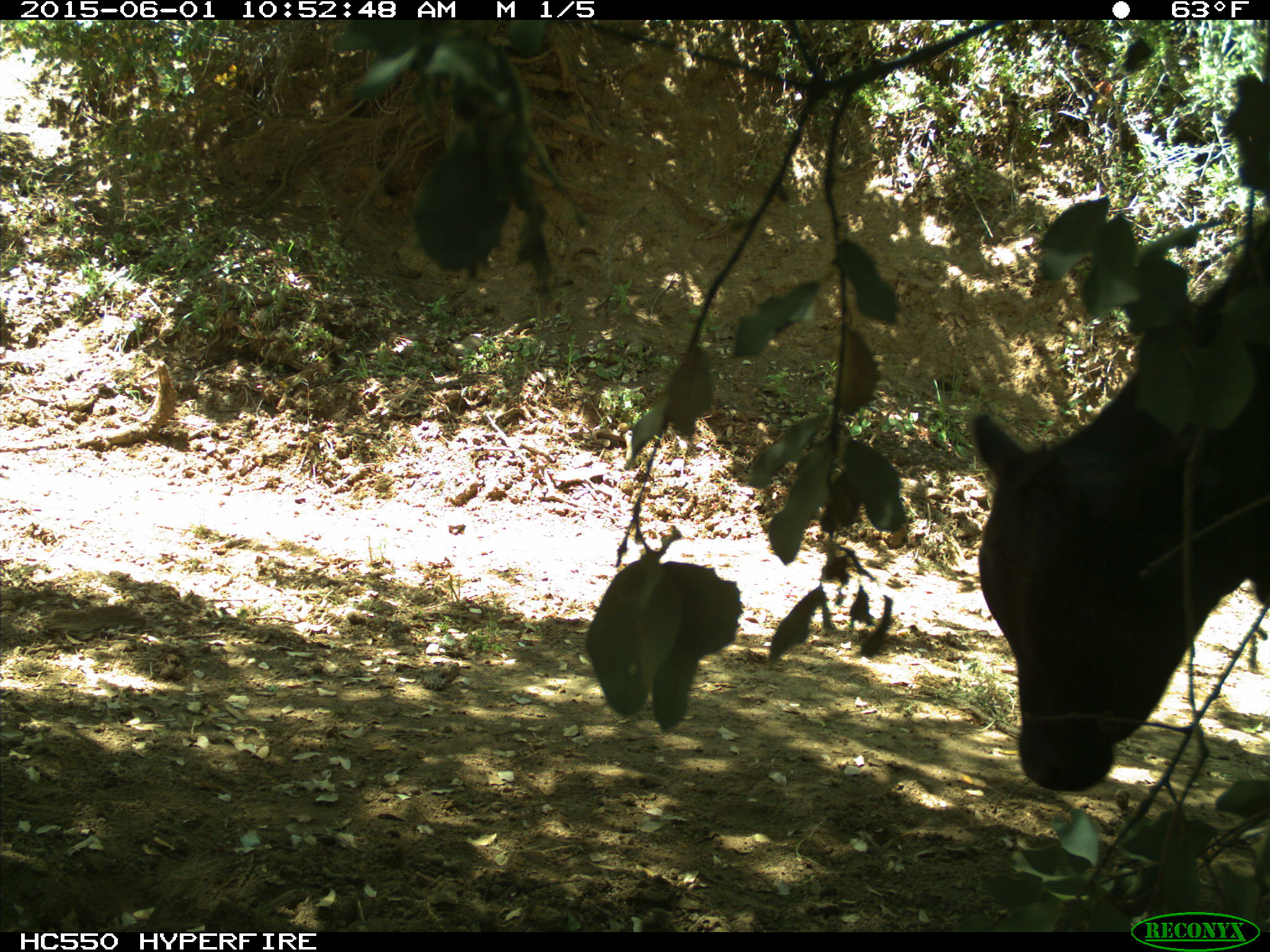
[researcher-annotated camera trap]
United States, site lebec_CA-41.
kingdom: Animalia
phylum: Chordata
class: Mammalia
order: Artiodactyla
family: Bovidae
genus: Bos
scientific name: Bos taurus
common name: domestic cow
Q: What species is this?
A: Bos taurus (domestic cow).